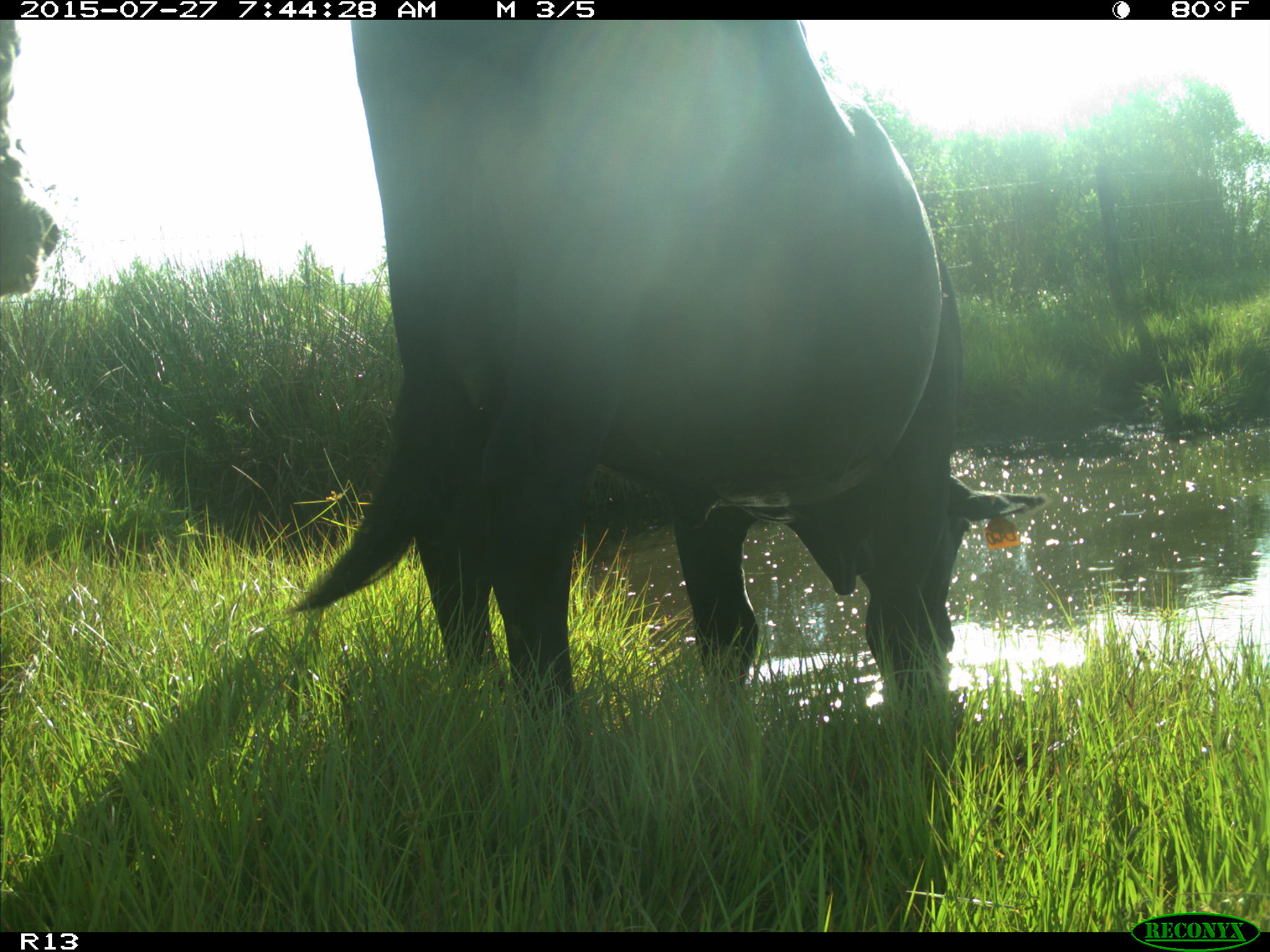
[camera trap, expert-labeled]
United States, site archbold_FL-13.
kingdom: Animalia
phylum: Chordata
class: Mammalia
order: Artiodactyla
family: Bovidae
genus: Bos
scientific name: Bos taurus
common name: domestic cow